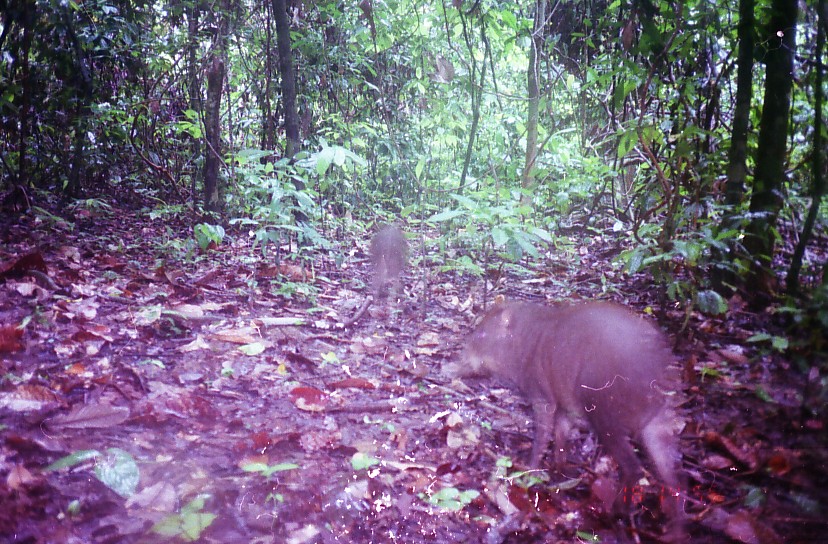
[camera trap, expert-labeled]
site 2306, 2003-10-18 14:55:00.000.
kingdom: Animalia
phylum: Chordata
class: Mammalia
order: Artiodactyla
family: Suidae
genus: Sus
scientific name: Sus scrofa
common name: wild boar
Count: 2.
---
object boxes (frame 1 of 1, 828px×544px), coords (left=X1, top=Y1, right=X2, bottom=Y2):
sus scrofa: (left=455, top=294, right=687, bottom=544); (left=368, top=223, right=409, bottom=302)